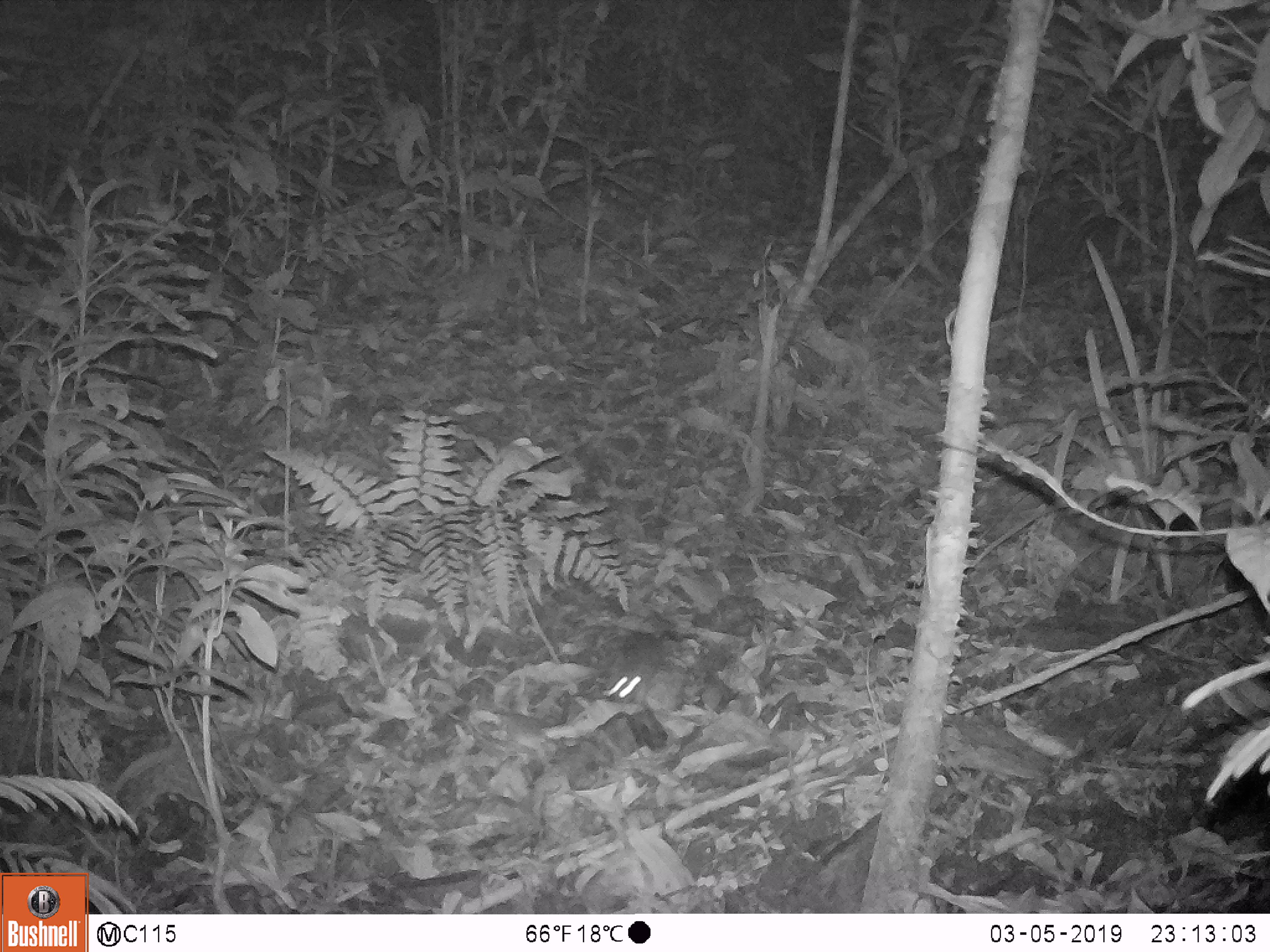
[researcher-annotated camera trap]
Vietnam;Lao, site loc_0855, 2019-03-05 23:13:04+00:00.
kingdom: Animalia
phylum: Chordata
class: Mammalia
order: Rodentia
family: Muridae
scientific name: Muridae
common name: old-world mice and rats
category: unidentified murid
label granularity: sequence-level